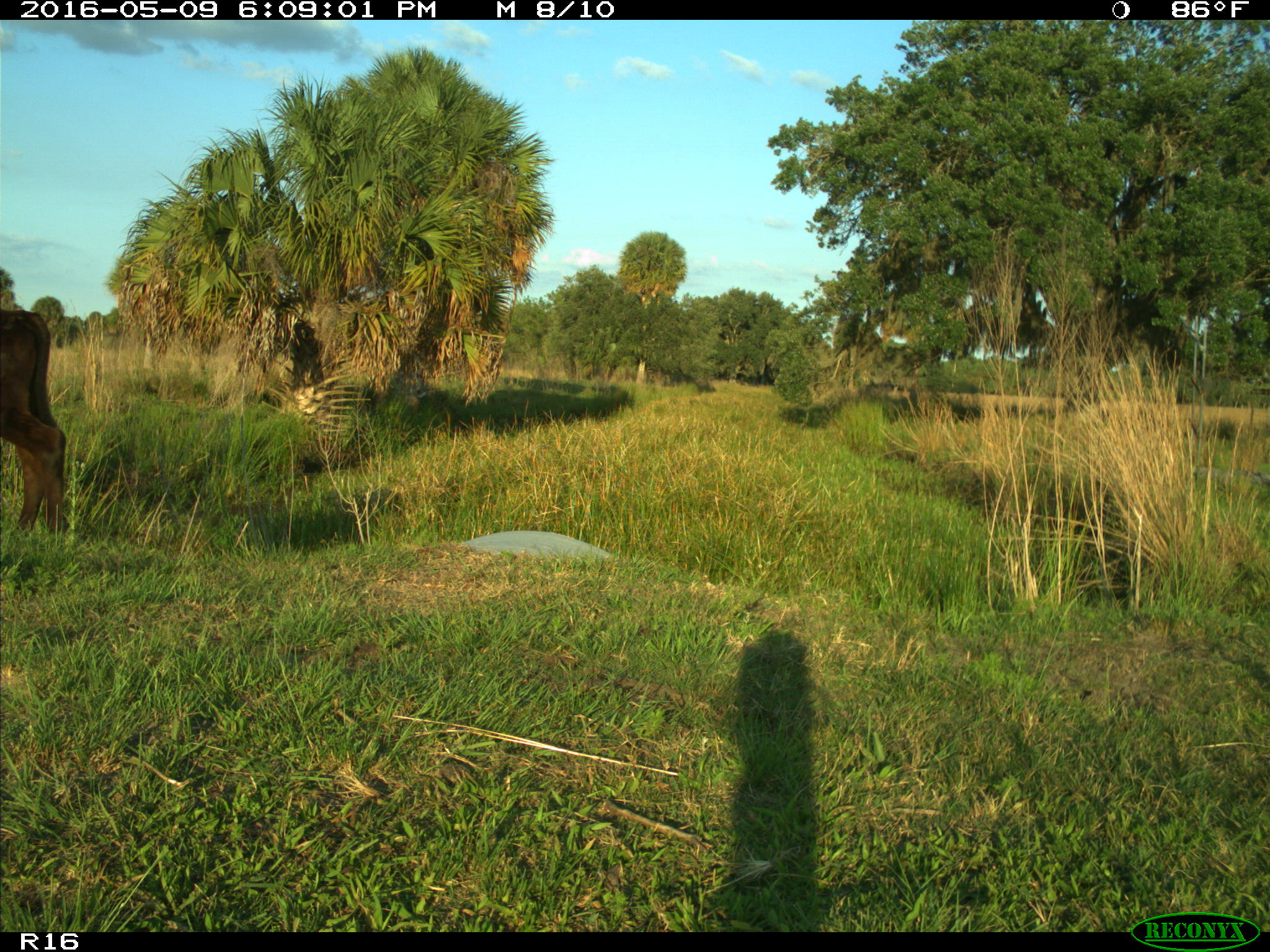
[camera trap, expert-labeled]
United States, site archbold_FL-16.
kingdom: Animalia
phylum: Chordata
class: Mammalia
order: Artiodactyla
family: Bovidae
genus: Bos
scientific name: Bos taurus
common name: domestic cow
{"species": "Bos taurus (domestic cow)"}